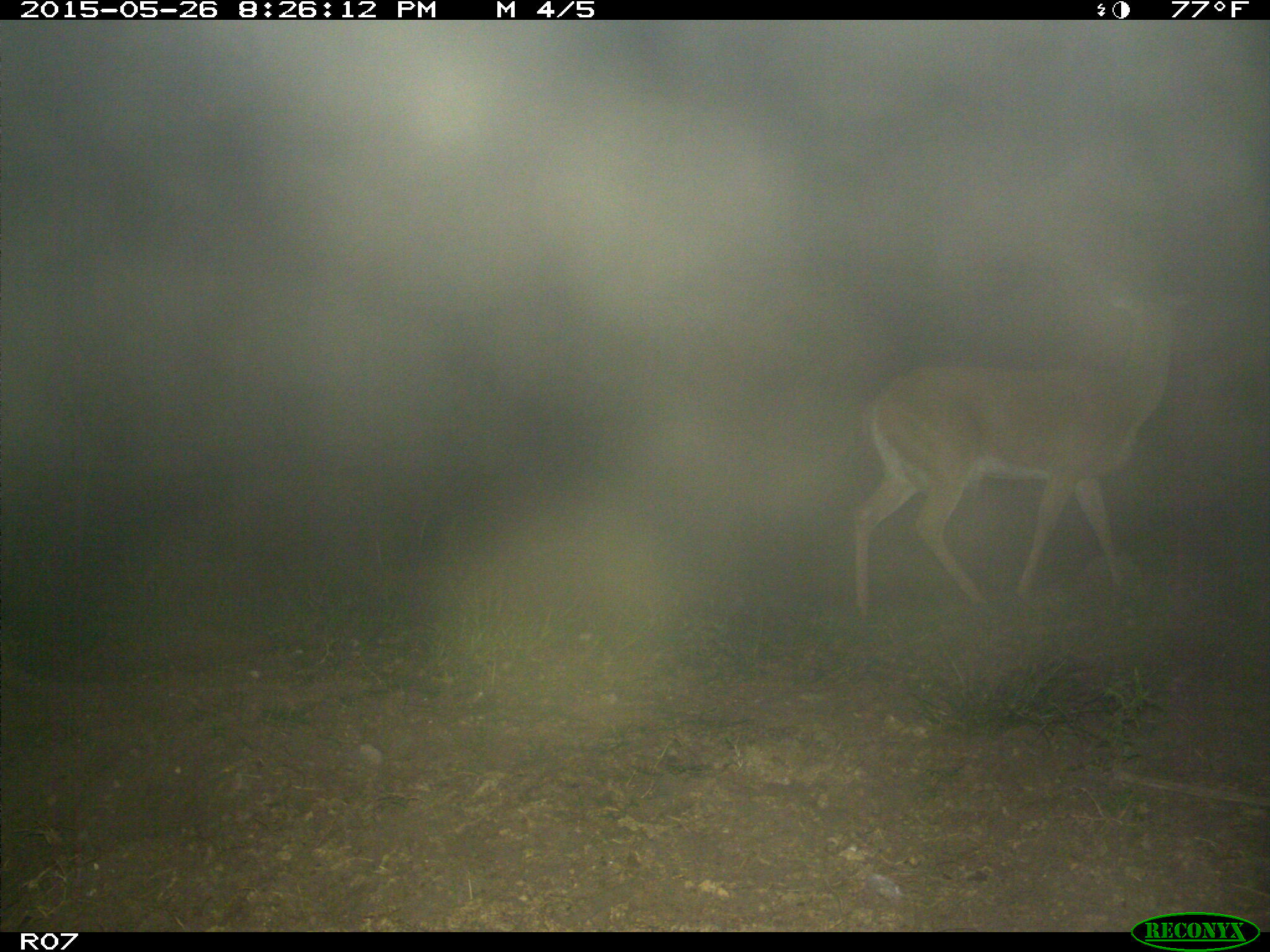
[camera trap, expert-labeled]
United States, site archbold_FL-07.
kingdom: Animalia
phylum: Chordata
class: Mammalia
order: Artiodactyla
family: Cervidae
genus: Odocoileus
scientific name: Odocoileus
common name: deer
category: unidentified deer